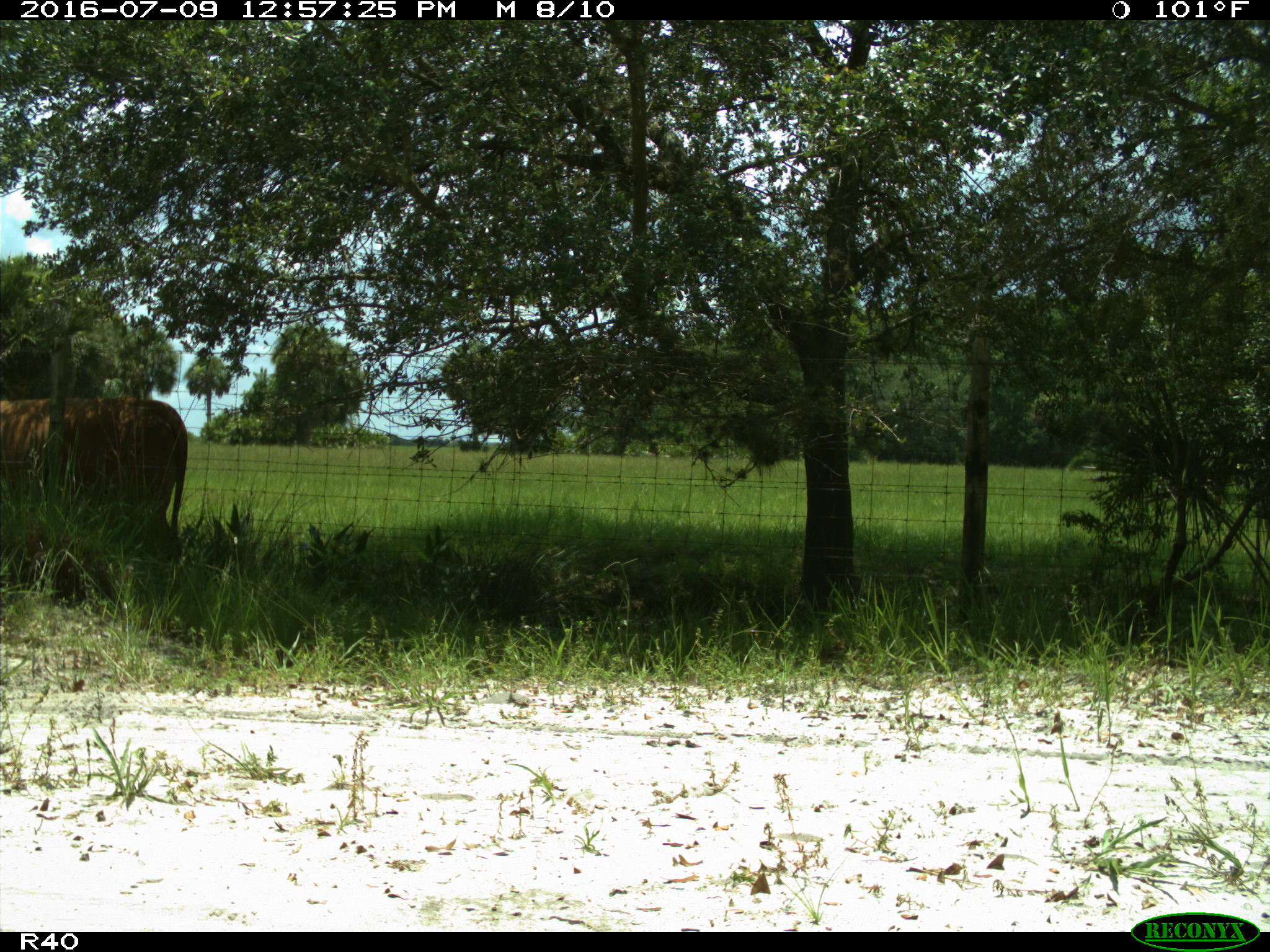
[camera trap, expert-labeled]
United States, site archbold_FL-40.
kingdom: Animalia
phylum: Chordata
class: Mammalia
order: Artiodactyla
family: Bovidae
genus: Bos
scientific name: Bos taurus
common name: domestic cow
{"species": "Bos taurus (domestic cow)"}